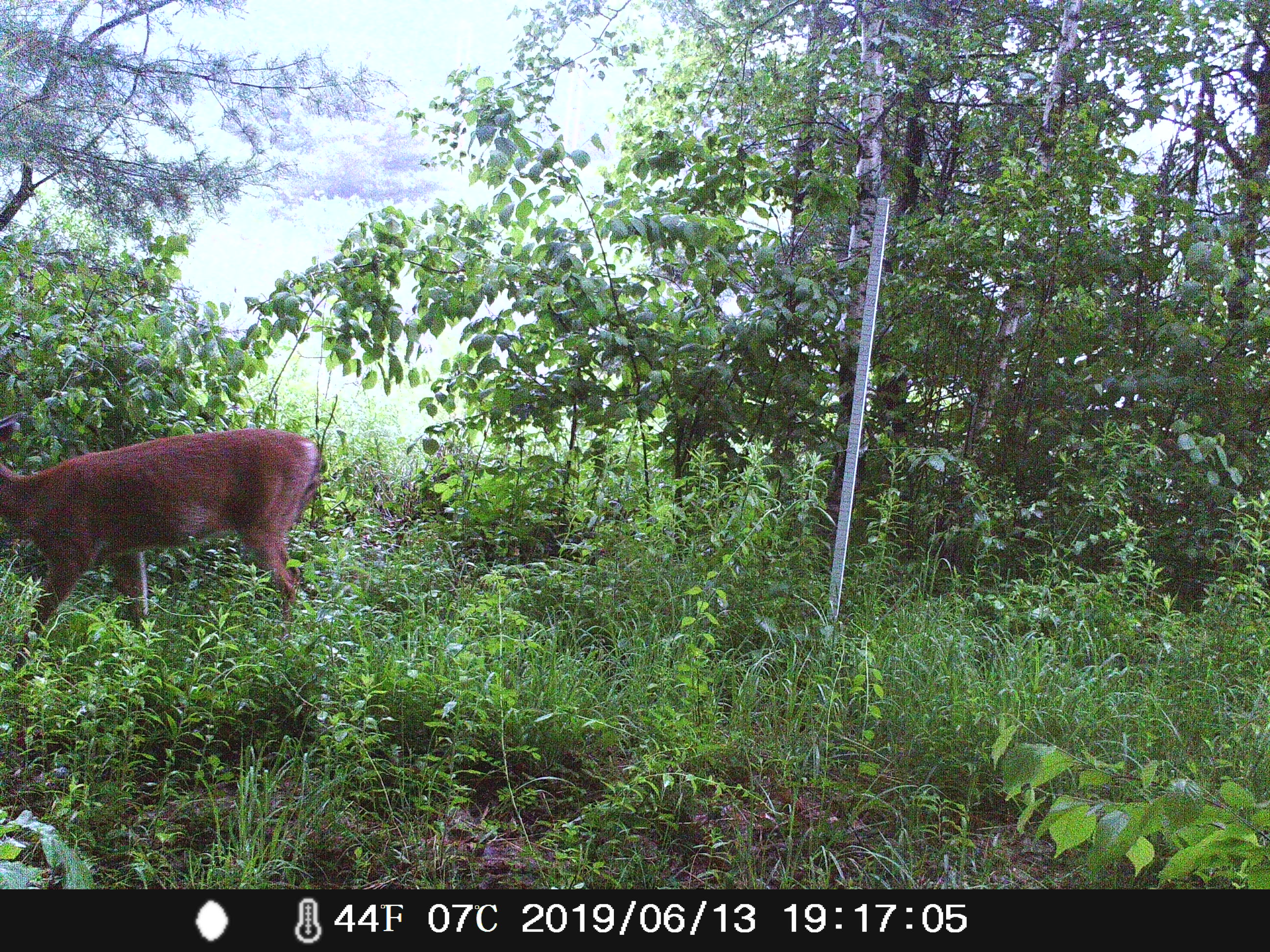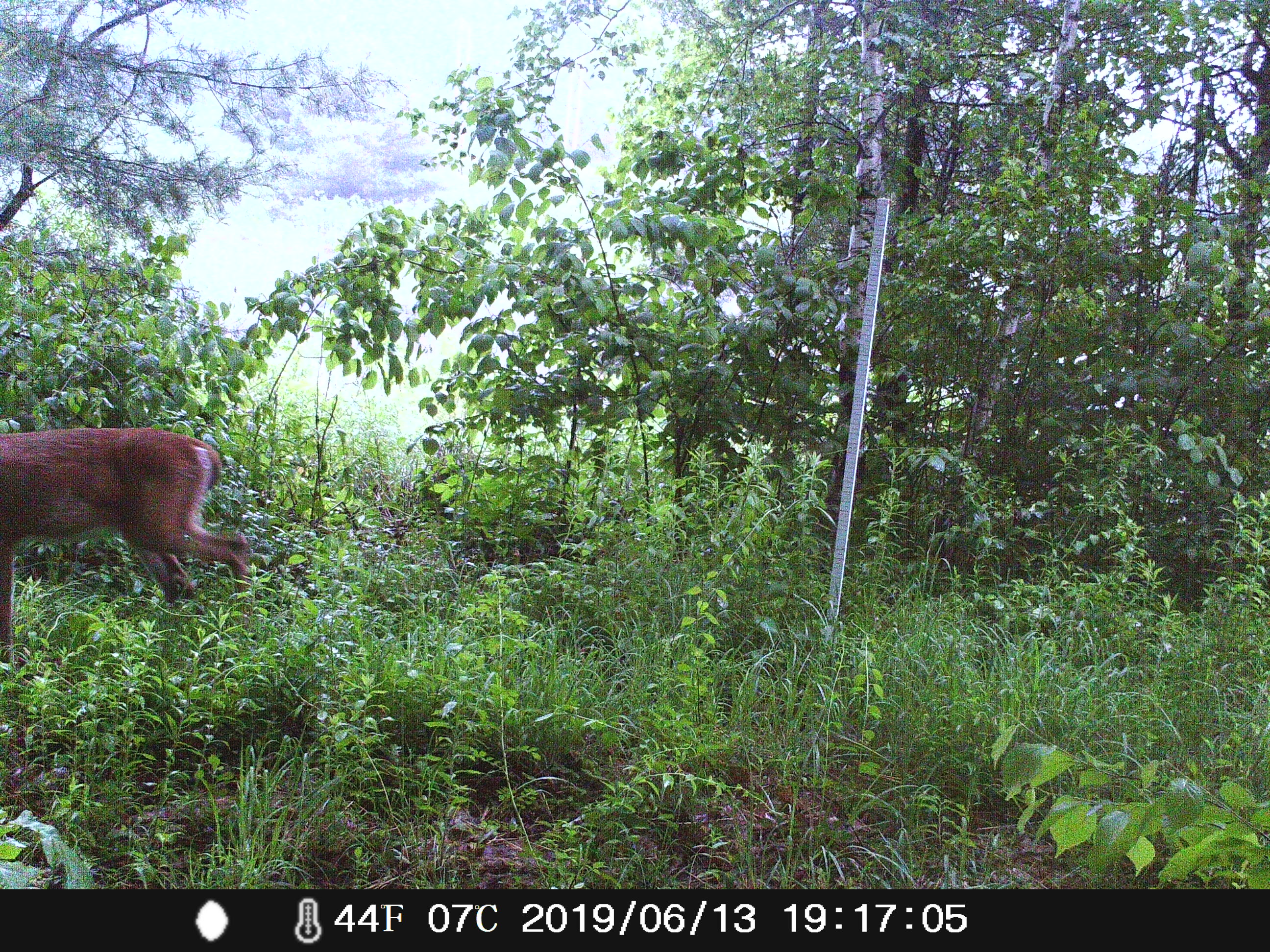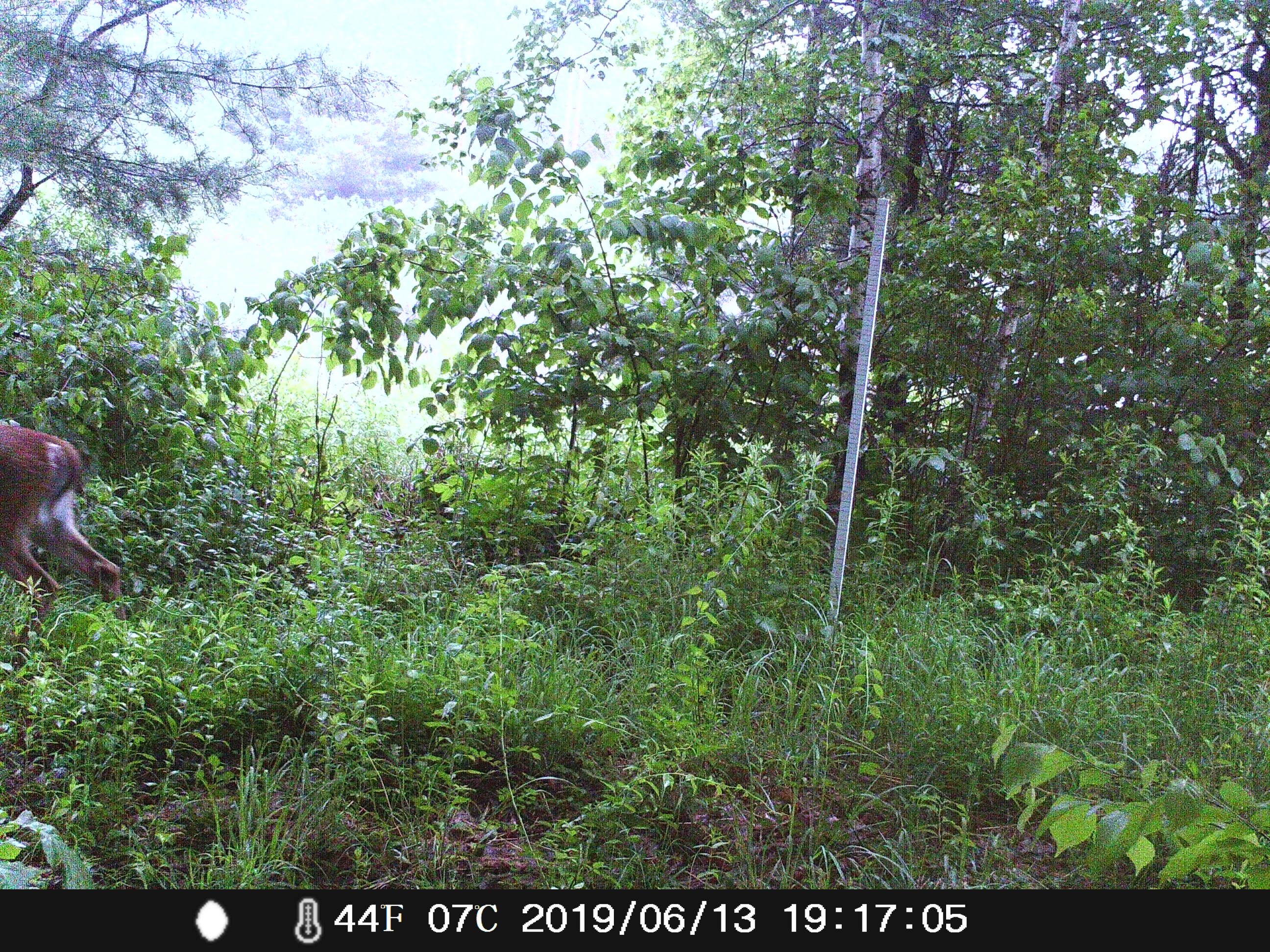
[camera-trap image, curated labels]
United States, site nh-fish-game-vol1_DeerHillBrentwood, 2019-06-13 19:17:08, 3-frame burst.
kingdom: Animalia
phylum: Chordata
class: Mammalia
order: Artiodactyla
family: Cervidae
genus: Odocoileus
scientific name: Odocoileus virginianus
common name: white-tailed deer